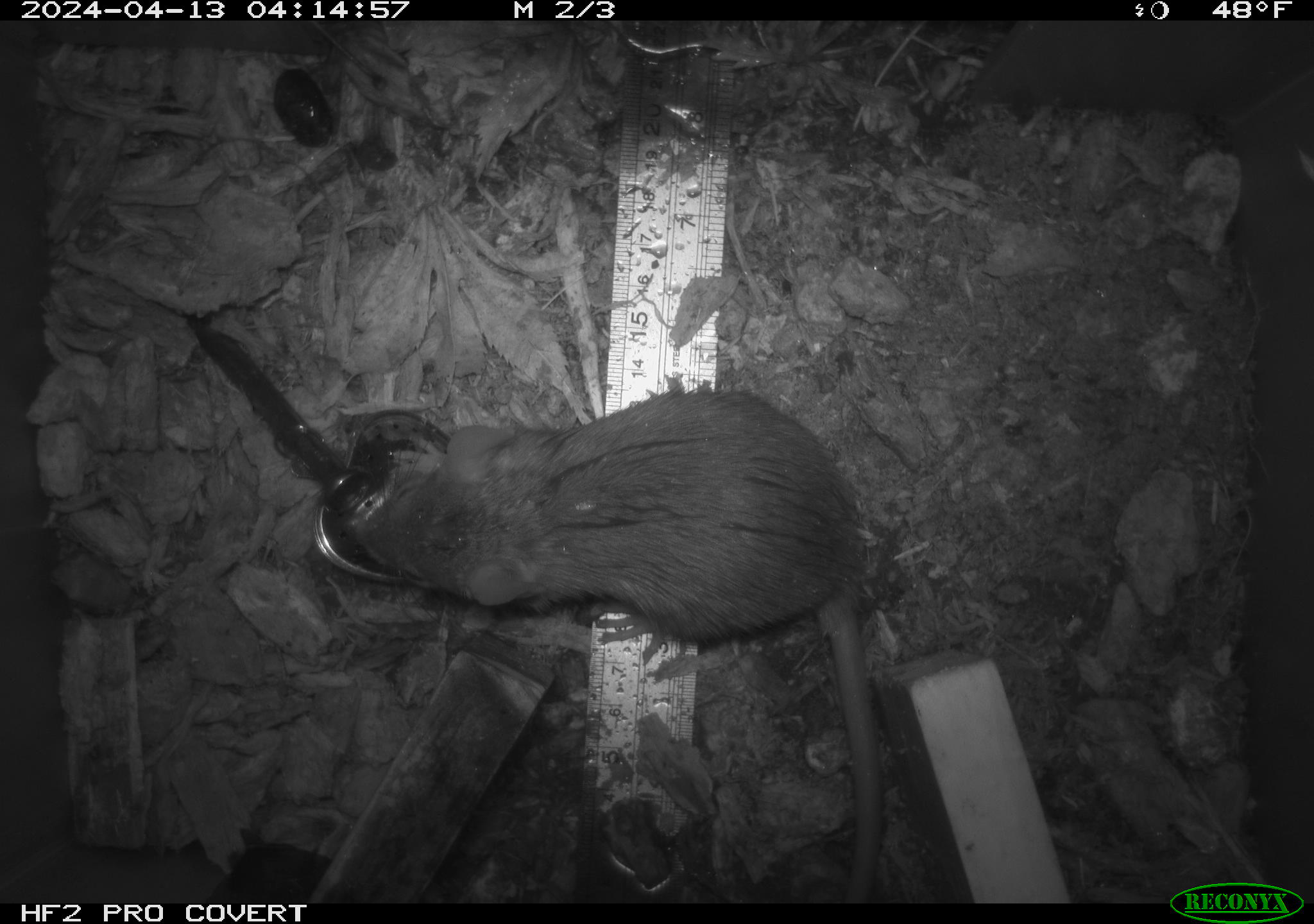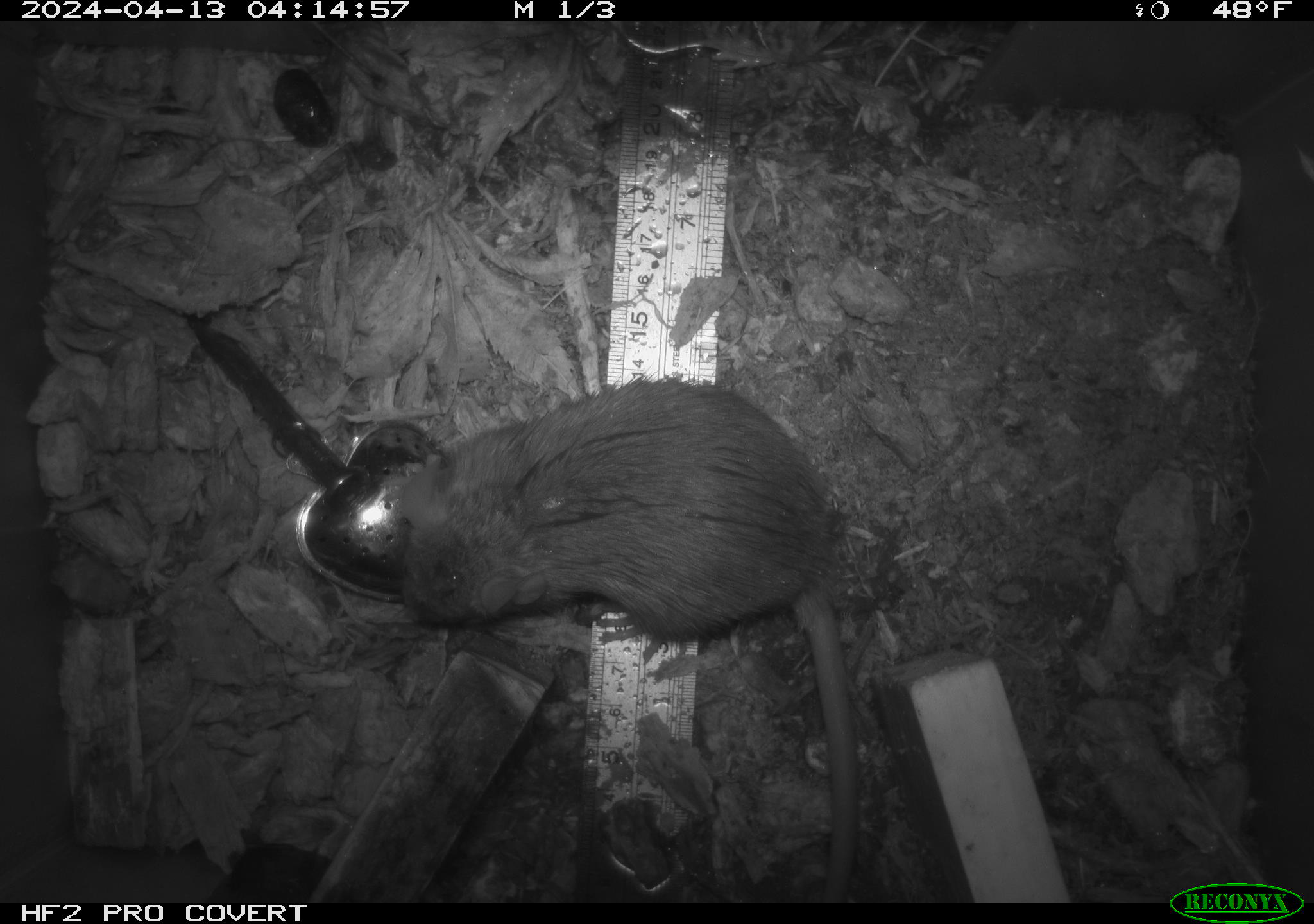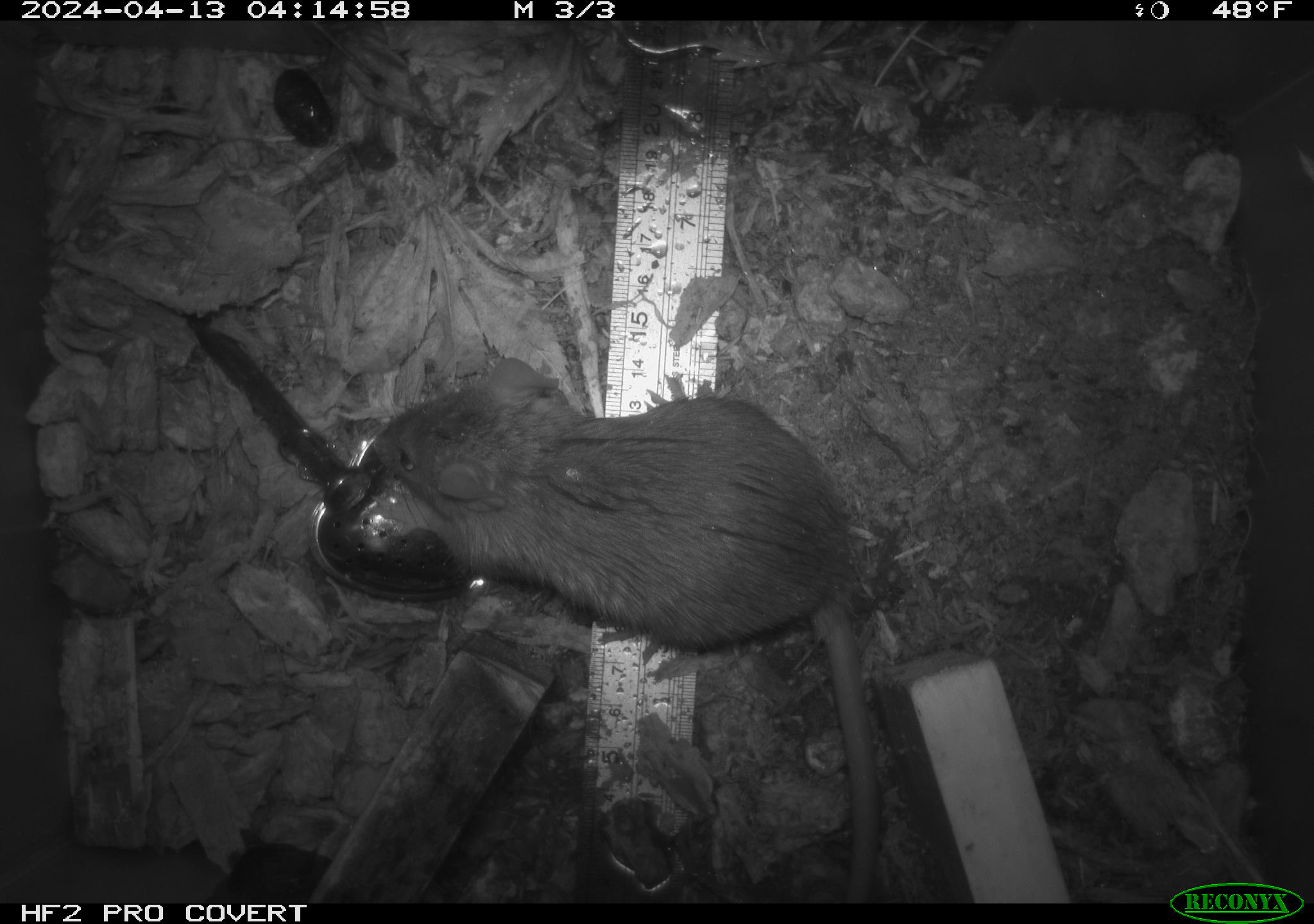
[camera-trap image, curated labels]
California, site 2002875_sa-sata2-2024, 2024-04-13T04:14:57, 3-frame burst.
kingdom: Animalia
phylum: Chordata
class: Mammalia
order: Rodentia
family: Muridae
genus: Rattus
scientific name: Rattus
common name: rat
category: rattus species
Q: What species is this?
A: Rattus species (rat) (Rattus).